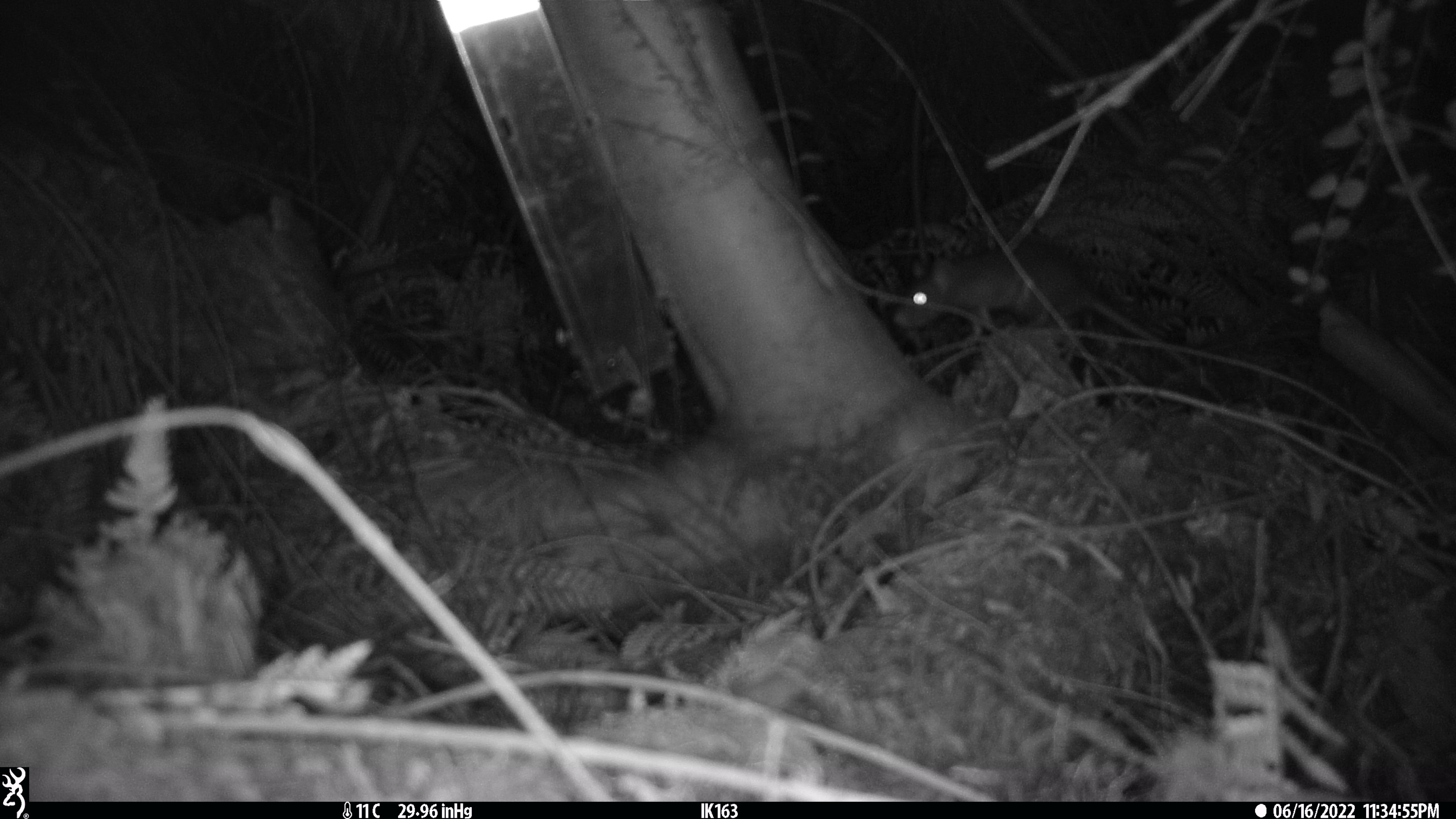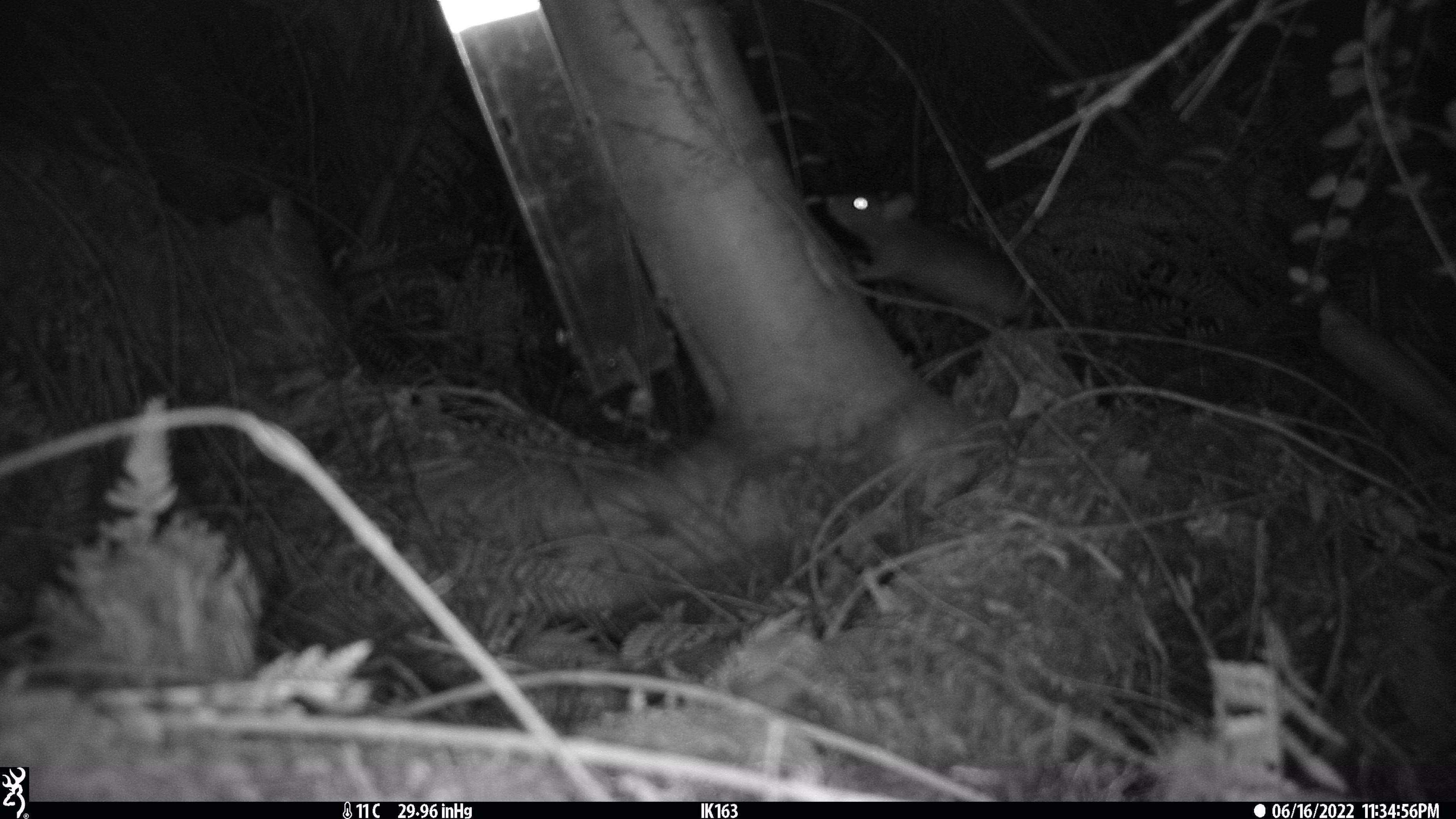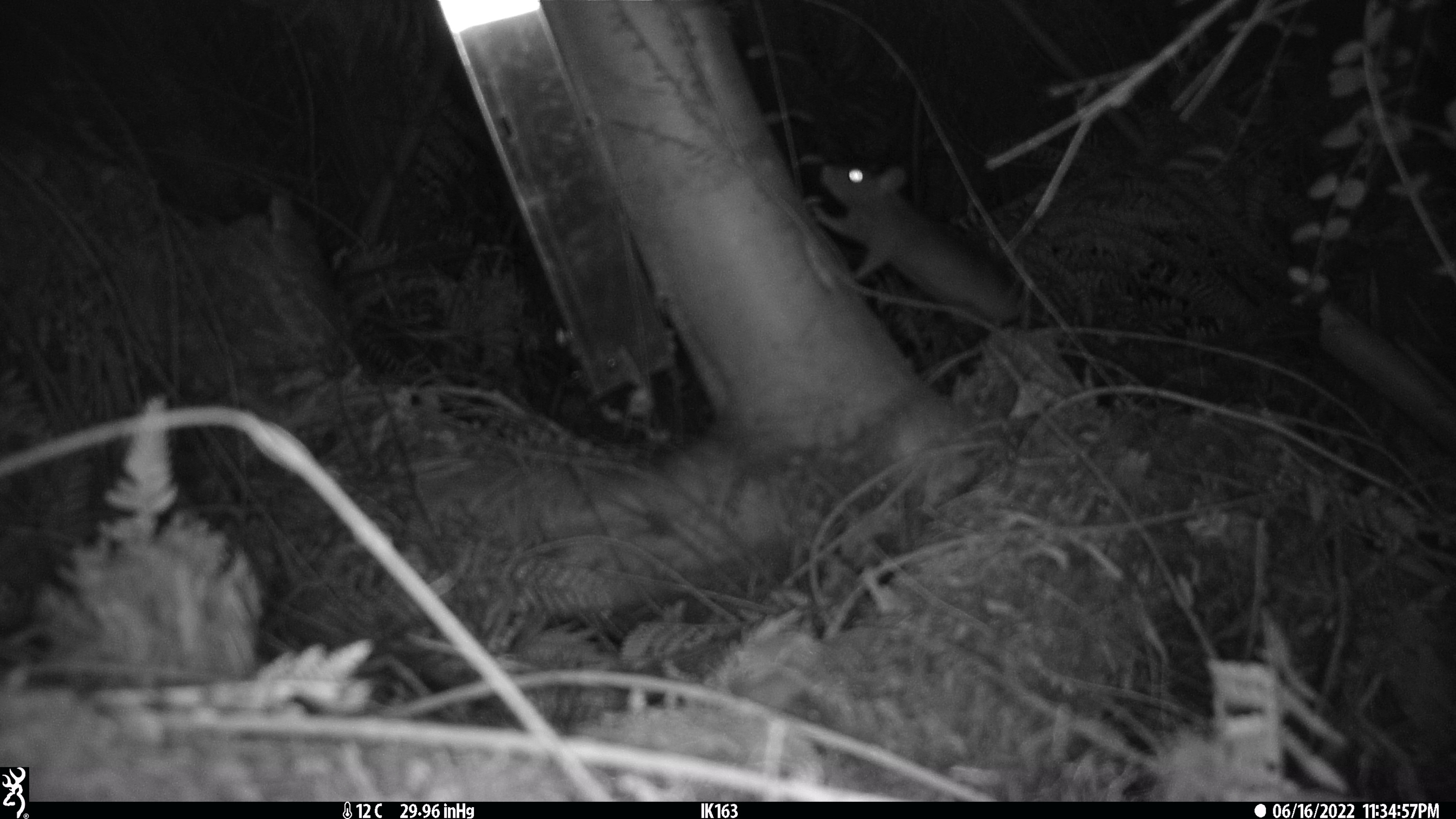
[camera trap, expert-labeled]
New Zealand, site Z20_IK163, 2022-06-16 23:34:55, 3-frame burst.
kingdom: Animalia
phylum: Chordata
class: Mammalia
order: Rodentia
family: Muridae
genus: Rattus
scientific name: Rattus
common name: rat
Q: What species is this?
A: Rat (Rattus).